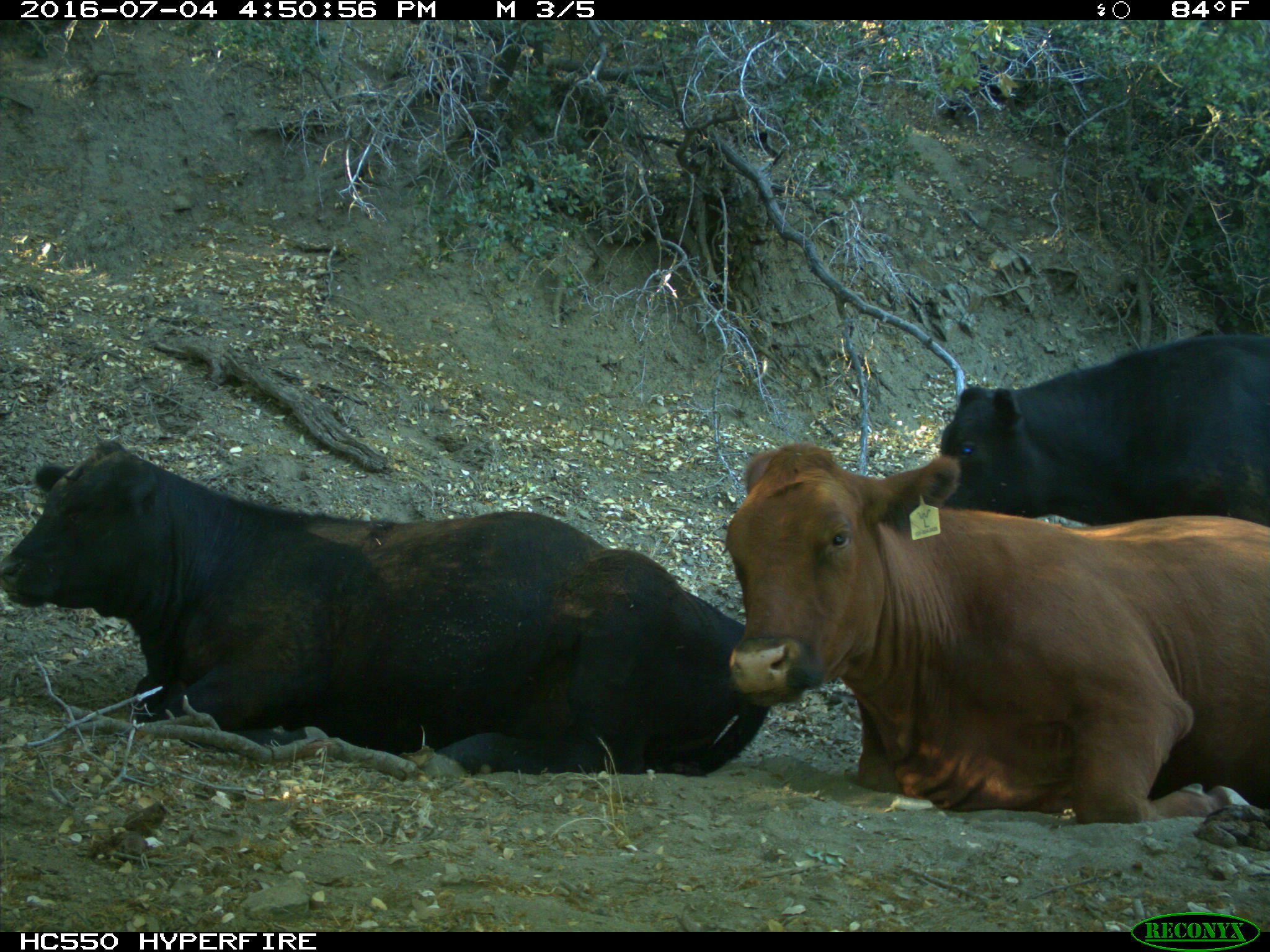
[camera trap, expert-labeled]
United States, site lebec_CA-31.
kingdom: Animalia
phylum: Chordata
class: Mammalia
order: Artiodactyla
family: Bovidae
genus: Bos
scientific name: Bos taurus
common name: domestic cow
Bos taurus (domestic cow).